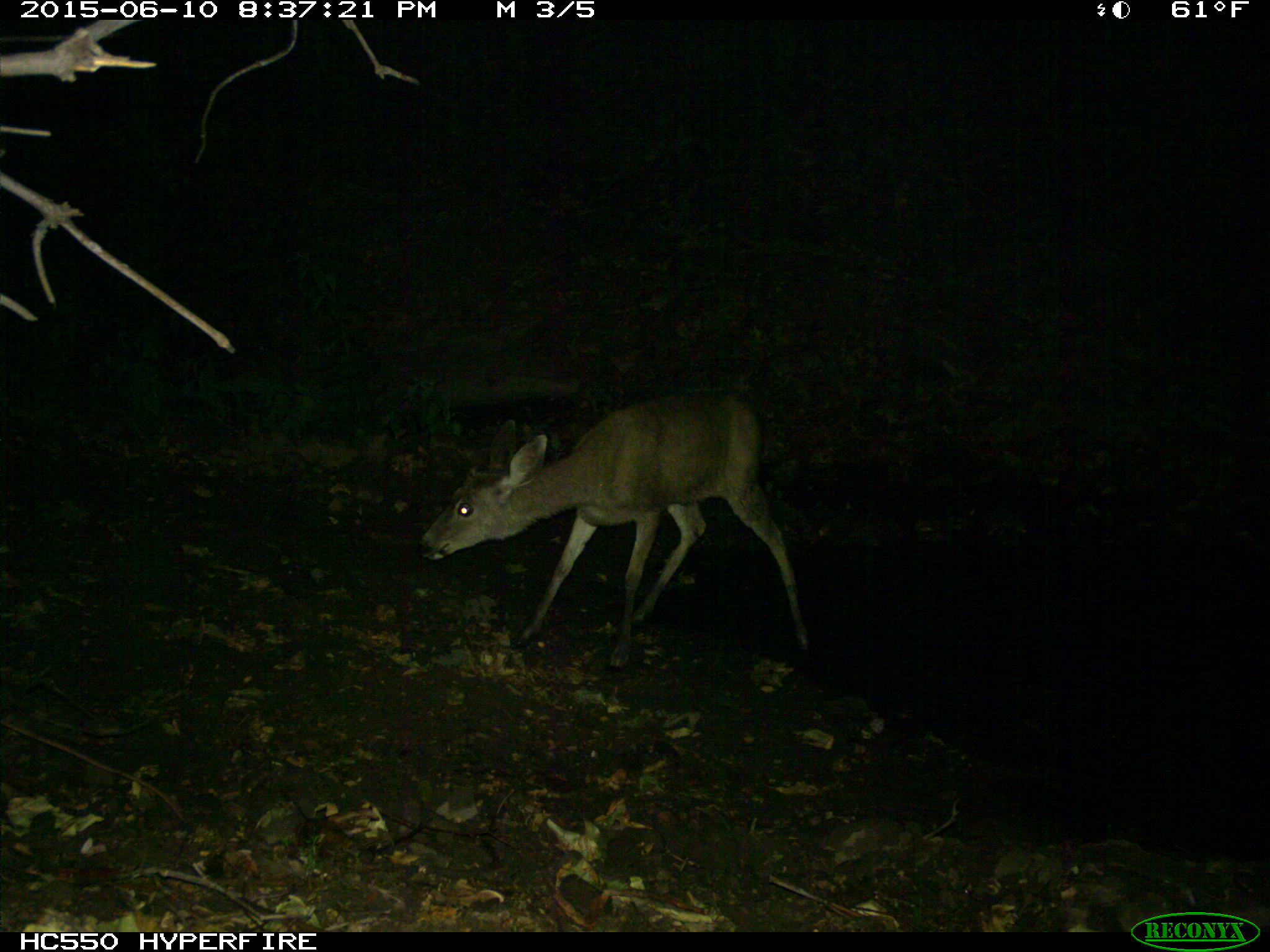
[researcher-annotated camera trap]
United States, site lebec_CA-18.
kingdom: Animalia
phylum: Chordata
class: Mammalia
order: Artiodactyla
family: Cervidae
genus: Odocoileus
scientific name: Odocoileus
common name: deer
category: unidentified deer